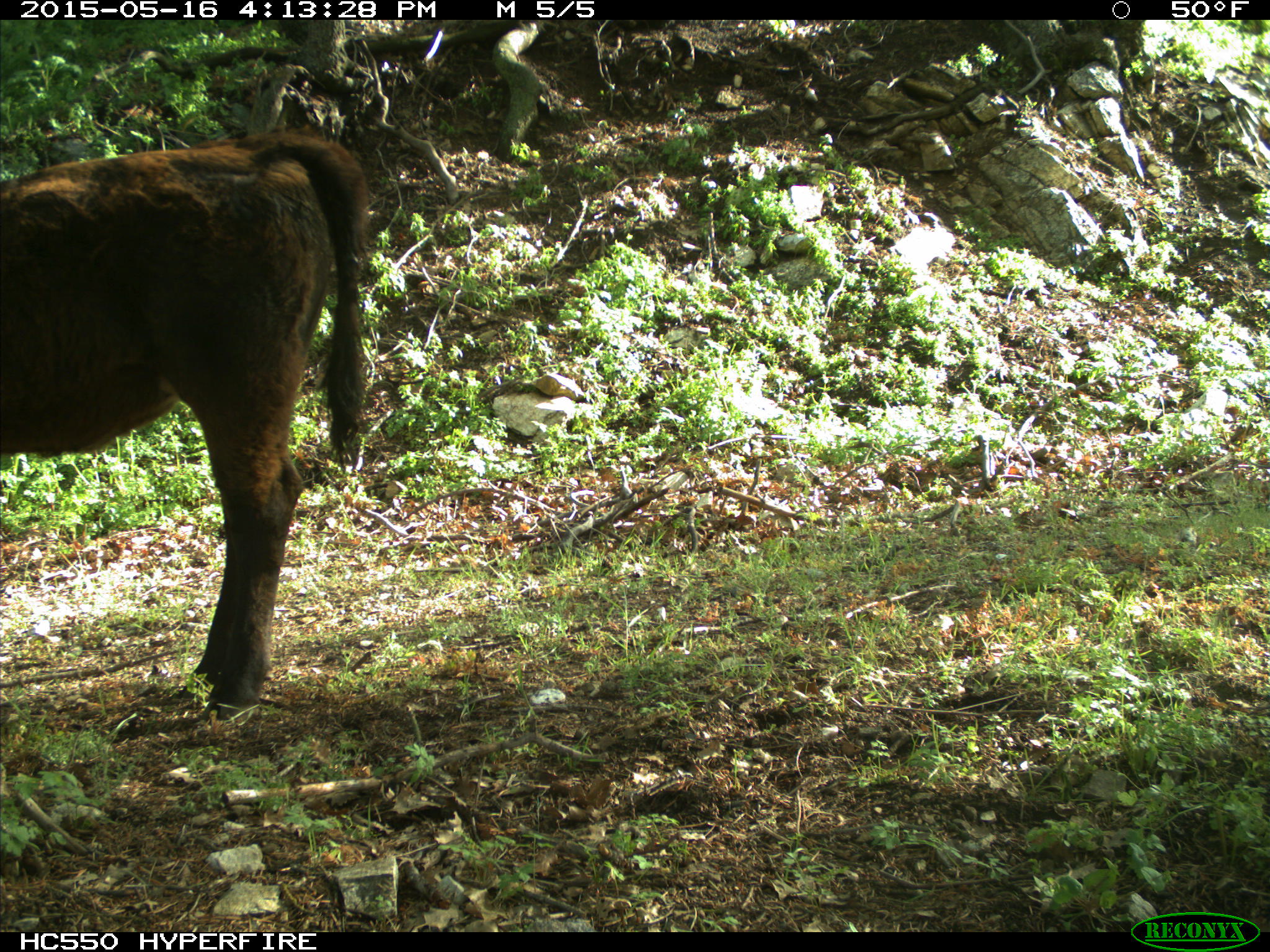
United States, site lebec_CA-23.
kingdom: Animalia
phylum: Chordata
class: Mammalia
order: Artiodactyla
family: Bovidae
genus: Bos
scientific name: Bos taurus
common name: domestic cow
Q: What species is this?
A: Bos taurus (domestic cow).